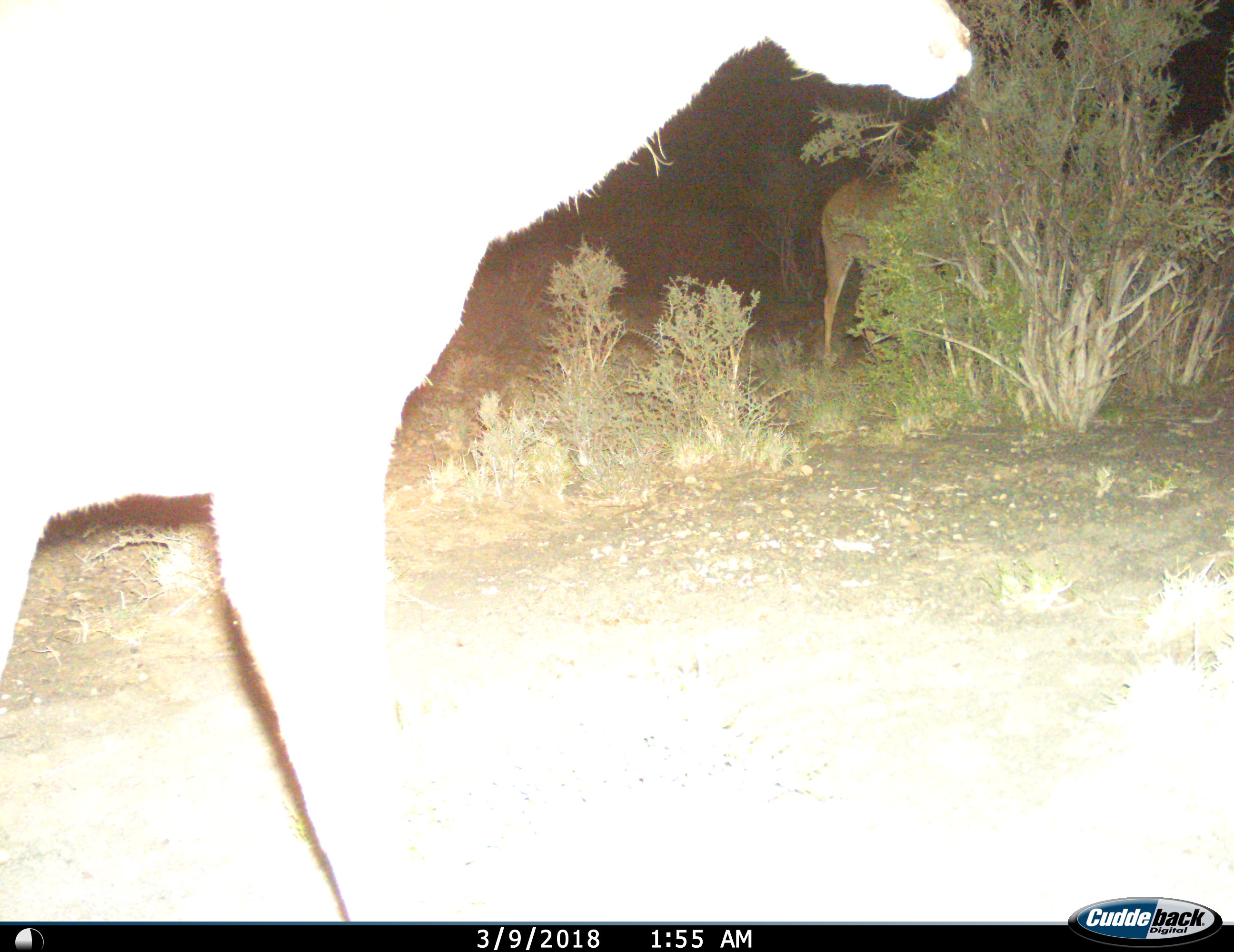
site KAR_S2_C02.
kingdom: Animalia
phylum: Chordata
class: Mammalia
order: Artiodactyla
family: Bovidae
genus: Tragelaphus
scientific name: Tragelaphus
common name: kudu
Kudu (Tragelaphus), count 2. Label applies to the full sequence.